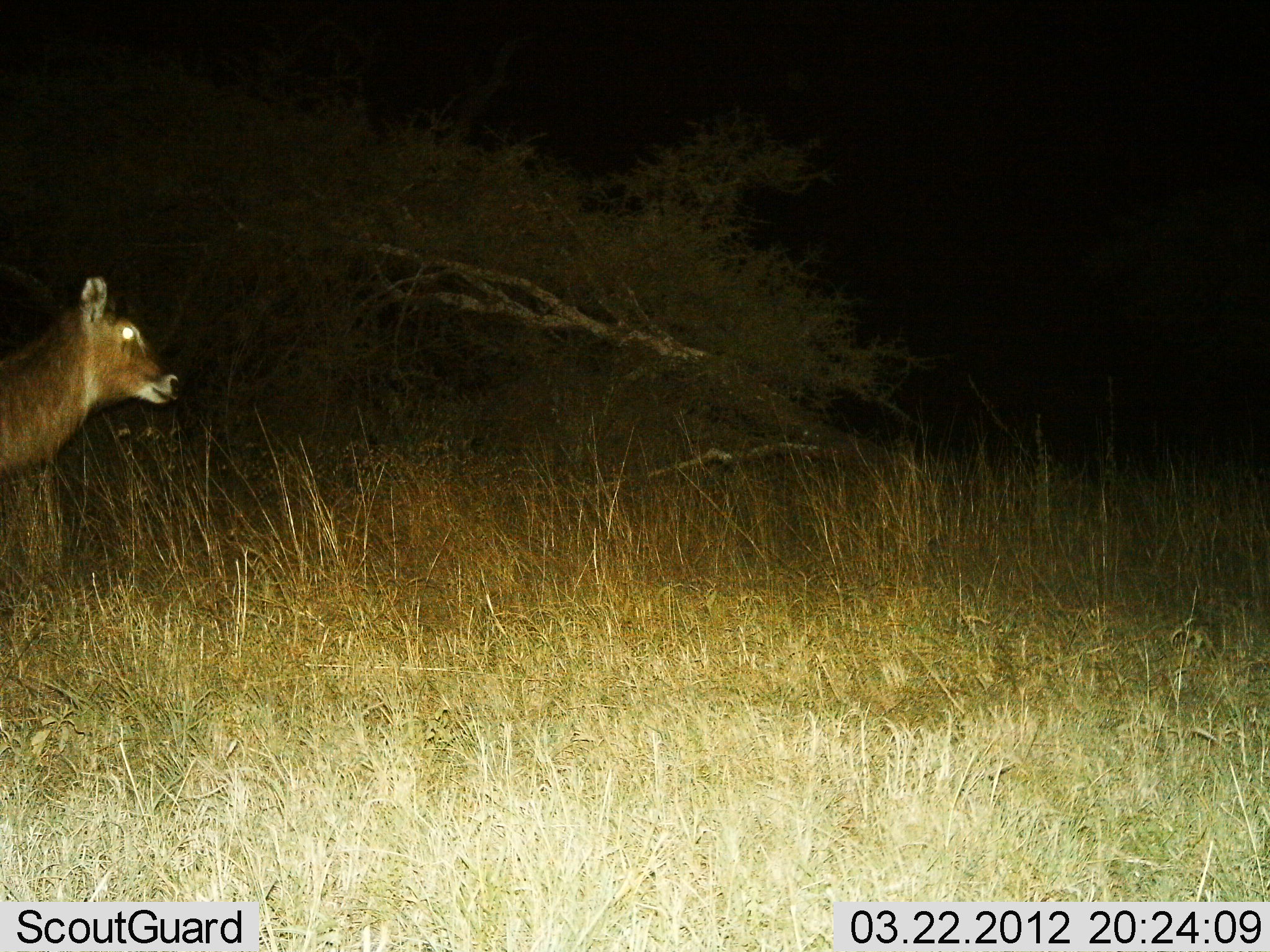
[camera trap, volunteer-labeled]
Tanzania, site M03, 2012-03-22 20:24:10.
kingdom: Animalia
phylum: Chordata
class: Mammalia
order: Artiodactyla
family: Bovidae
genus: Kobus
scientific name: Kobus ellipsiprymnus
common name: waterbuck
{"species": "waterbuck (Kobus ellipsiprymnus)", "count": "1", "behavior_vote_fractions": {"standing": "50%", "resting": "0%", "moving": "50%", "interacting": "0%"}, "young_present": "0%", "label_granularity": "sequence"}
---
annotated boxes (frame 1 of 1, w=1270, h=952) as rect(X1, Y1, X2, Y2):
animal: rect(1, 268, 181, 486)